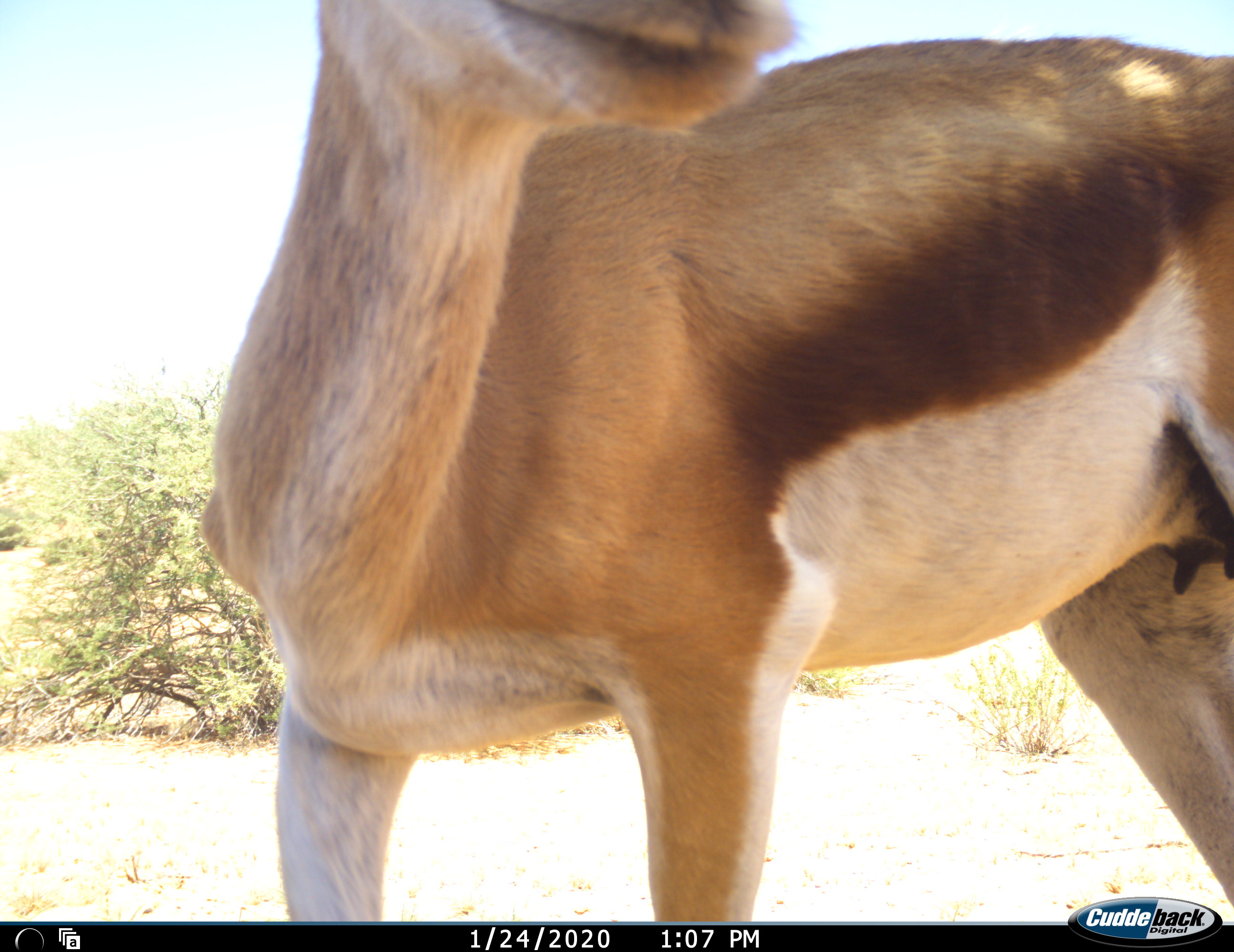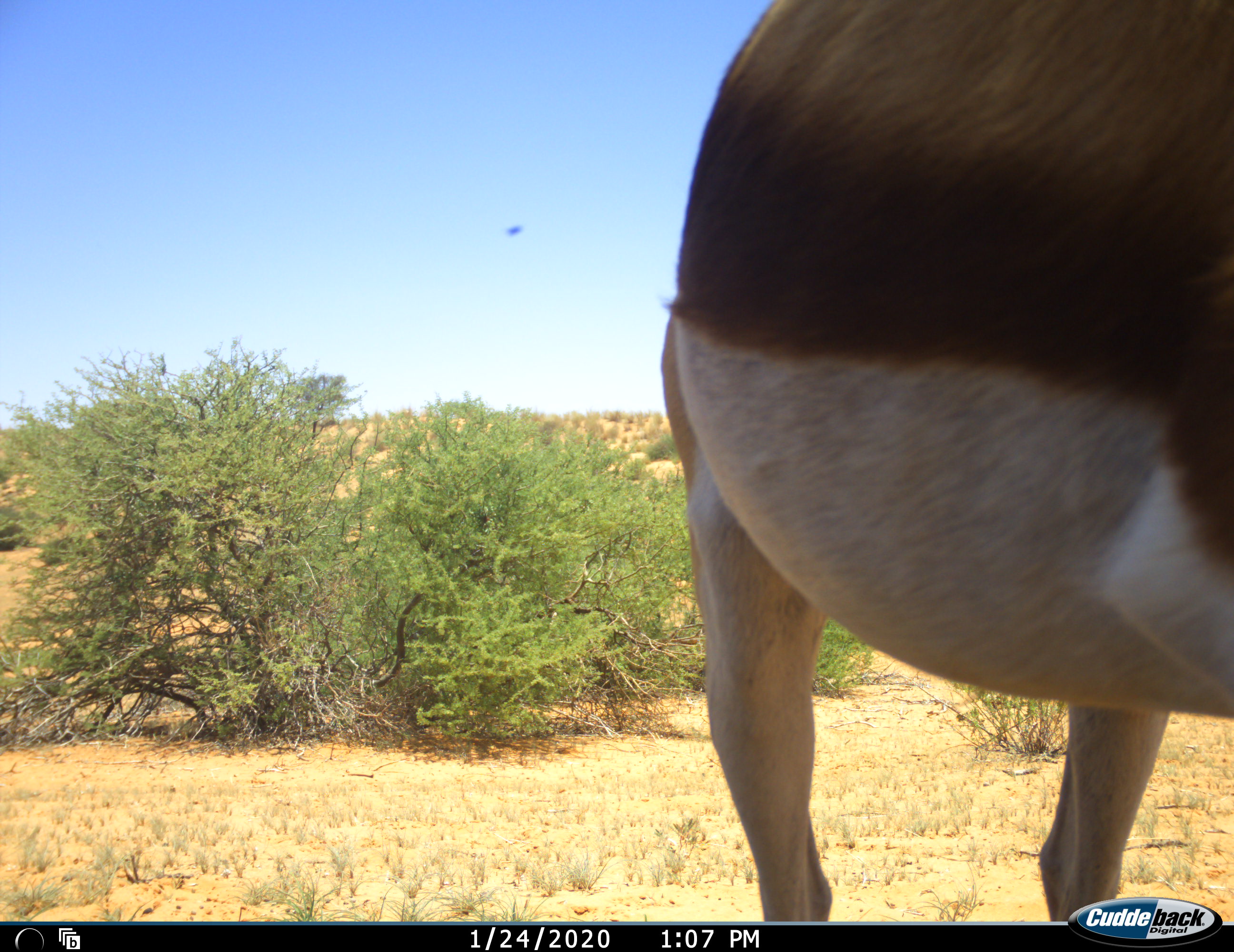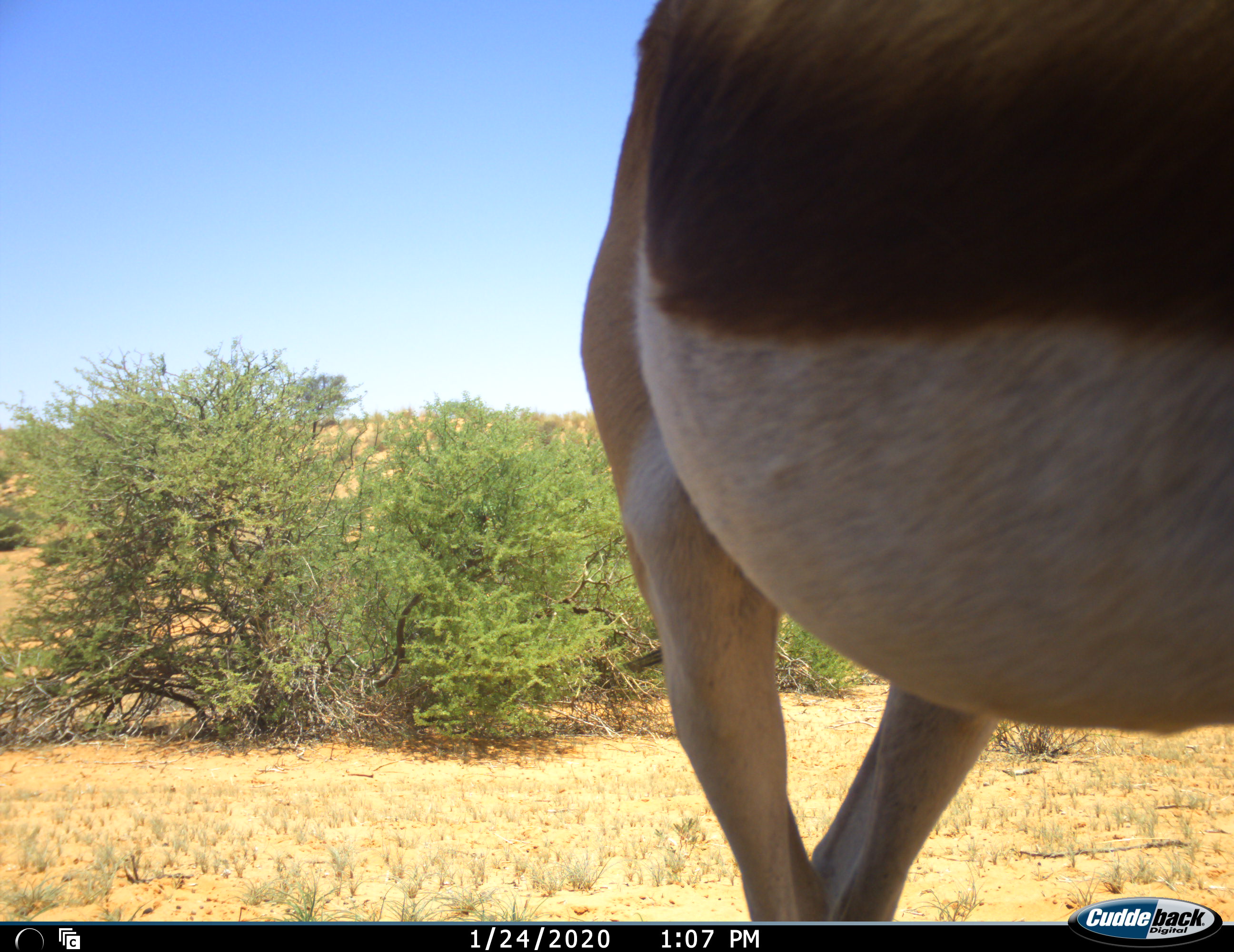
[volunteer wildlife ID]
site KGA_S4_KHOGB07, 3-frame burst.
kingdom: Animalia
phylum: Chordata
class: Mammalia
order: Artiodactyla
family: Bovidae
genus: Antidorcas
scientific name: Antidorcas marsupialis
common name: springbok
Springbok (Antidorcas marsupialis), count 1. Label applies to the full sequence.